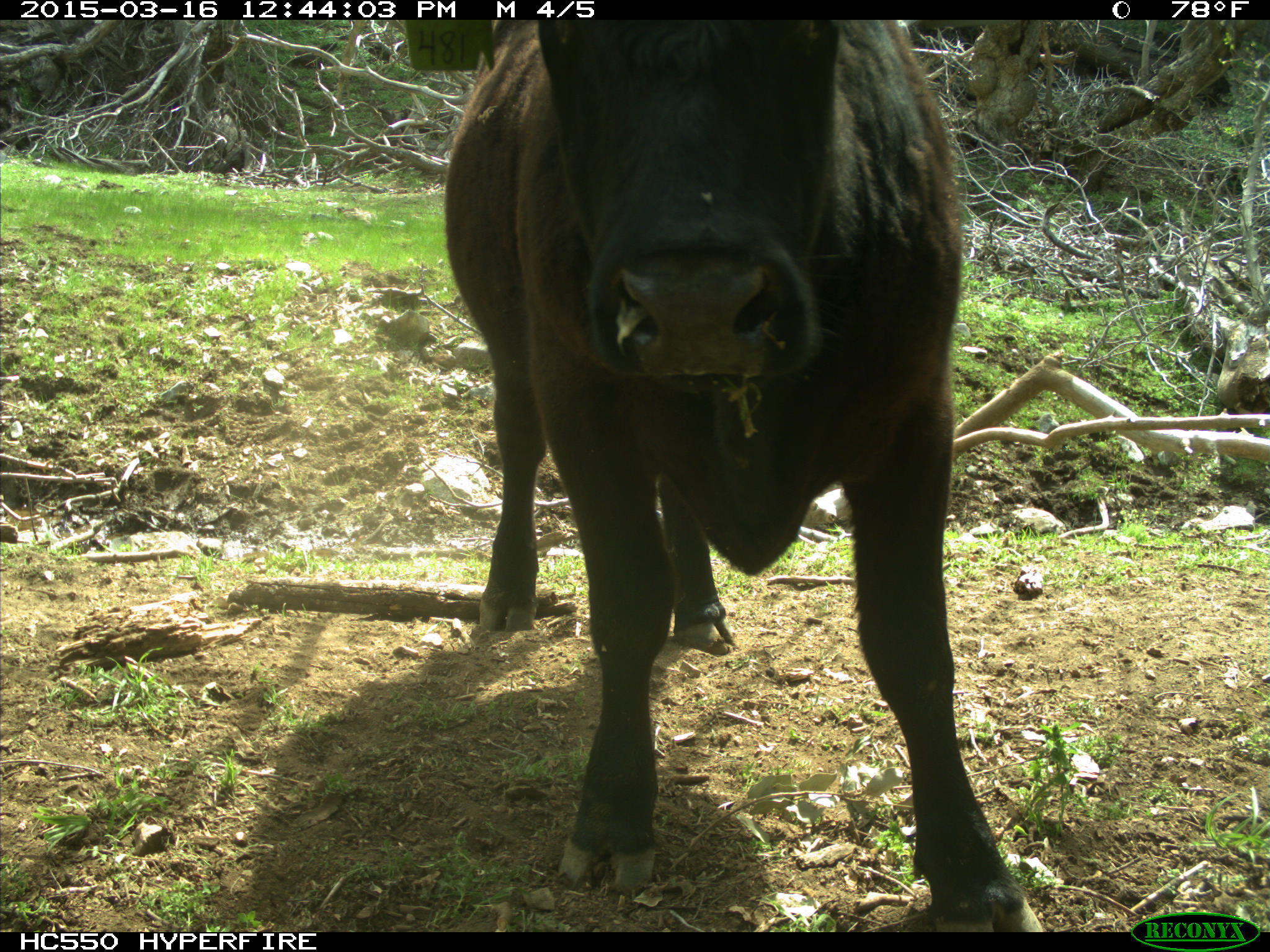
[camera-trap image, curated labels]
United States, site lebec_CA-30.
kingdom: Animalia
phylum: Chordata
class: Mammalia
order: Artiodactyla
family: Bovidae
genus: Bos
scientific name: Bos taurus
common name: domestic cow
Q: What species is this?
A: Bos taurus (domestic cow).